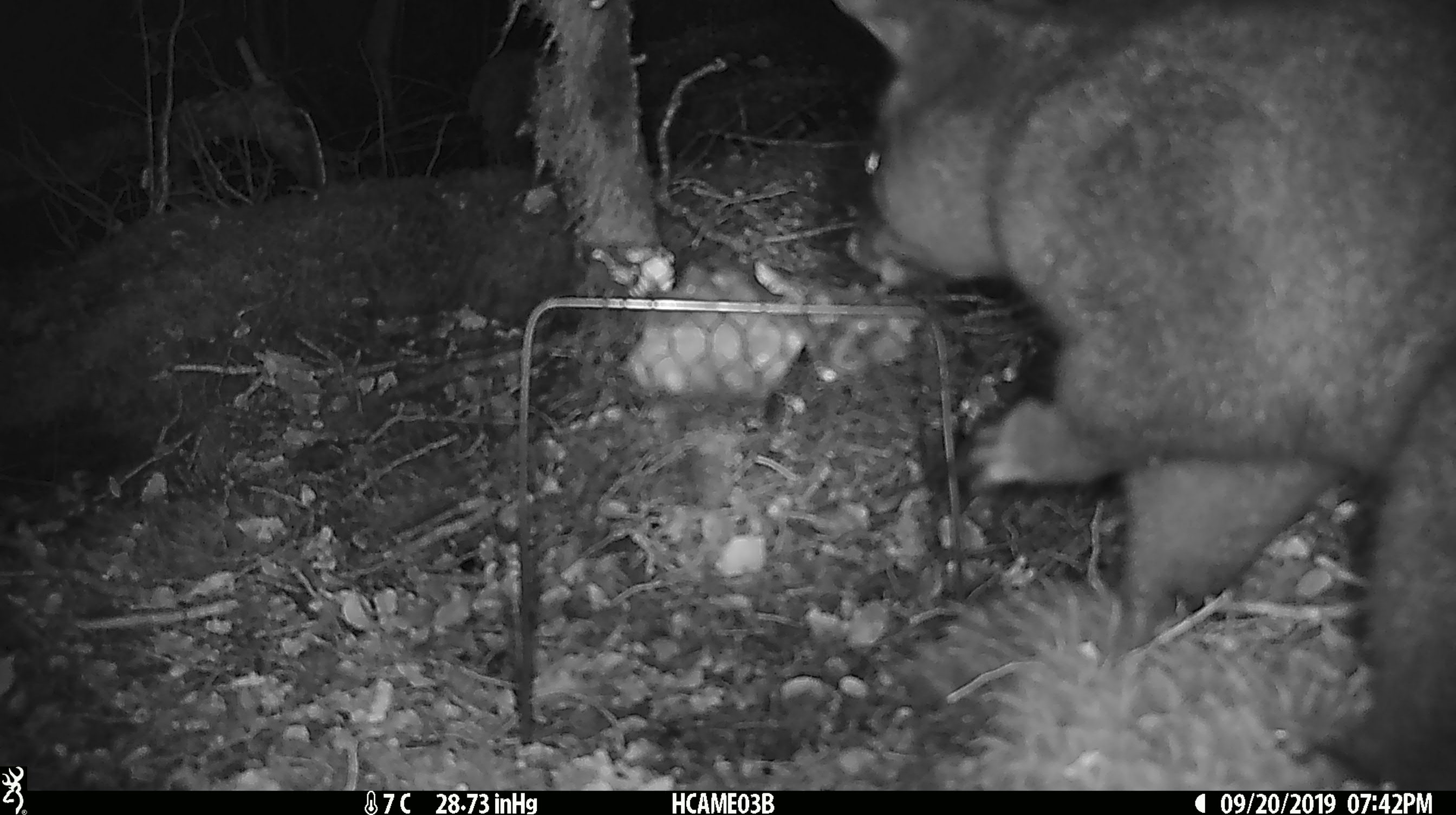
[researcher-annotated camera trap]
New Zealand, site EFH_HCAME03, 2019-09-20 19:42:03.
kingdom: Animalia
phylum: Chordata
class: Mammalia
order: Diprotodontia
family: Phalangeridae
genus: Trichosurus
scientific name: Trichosurus vulpecula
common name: common brushtail possum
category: possum